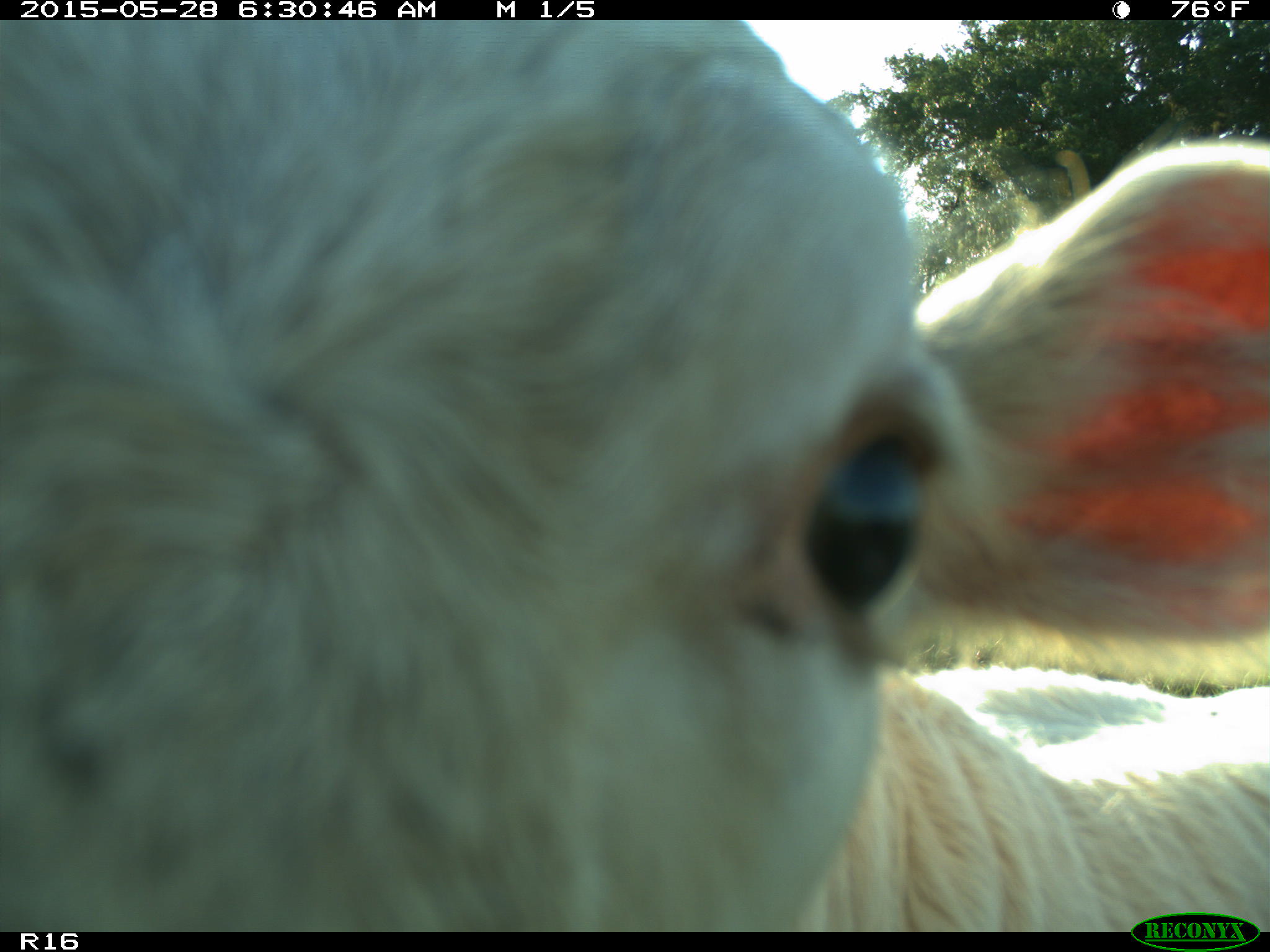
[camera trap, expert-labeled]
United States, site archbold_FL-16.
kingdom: Animalia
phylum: Chordata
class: Mammalia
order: Artiodactyla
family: Bovidae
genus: Bos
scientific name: Bos taurus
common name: domestic cow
Bos taurus (domestic cow).